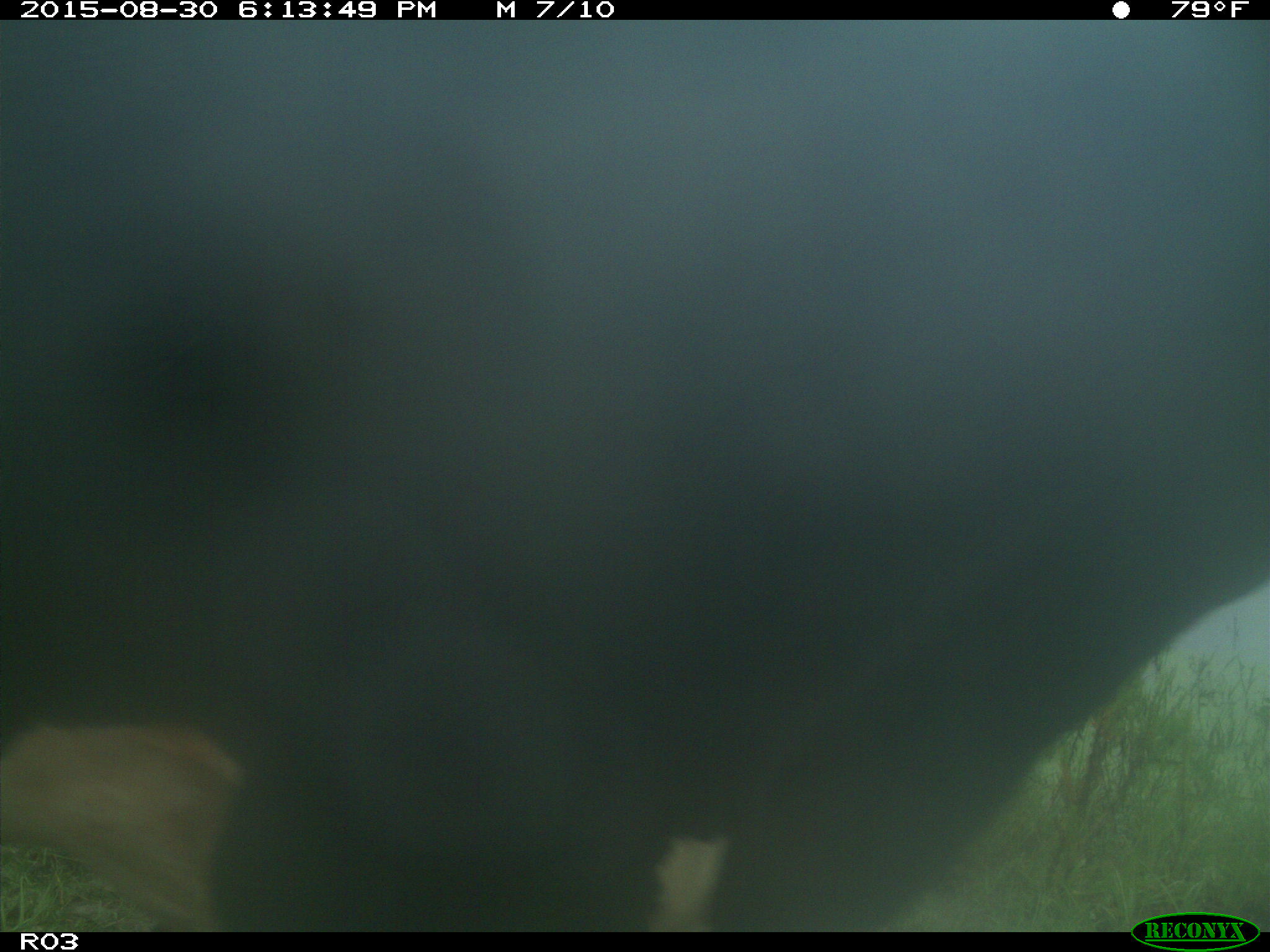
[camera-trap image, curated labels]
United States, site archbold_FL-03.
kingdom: Animalia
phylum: Chordata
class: Mammalia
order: Artiodactyla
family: Bovidae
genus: Bos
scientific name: Bos taurus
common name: domestic cow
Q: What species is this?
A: Bos taurus (domestic cow).